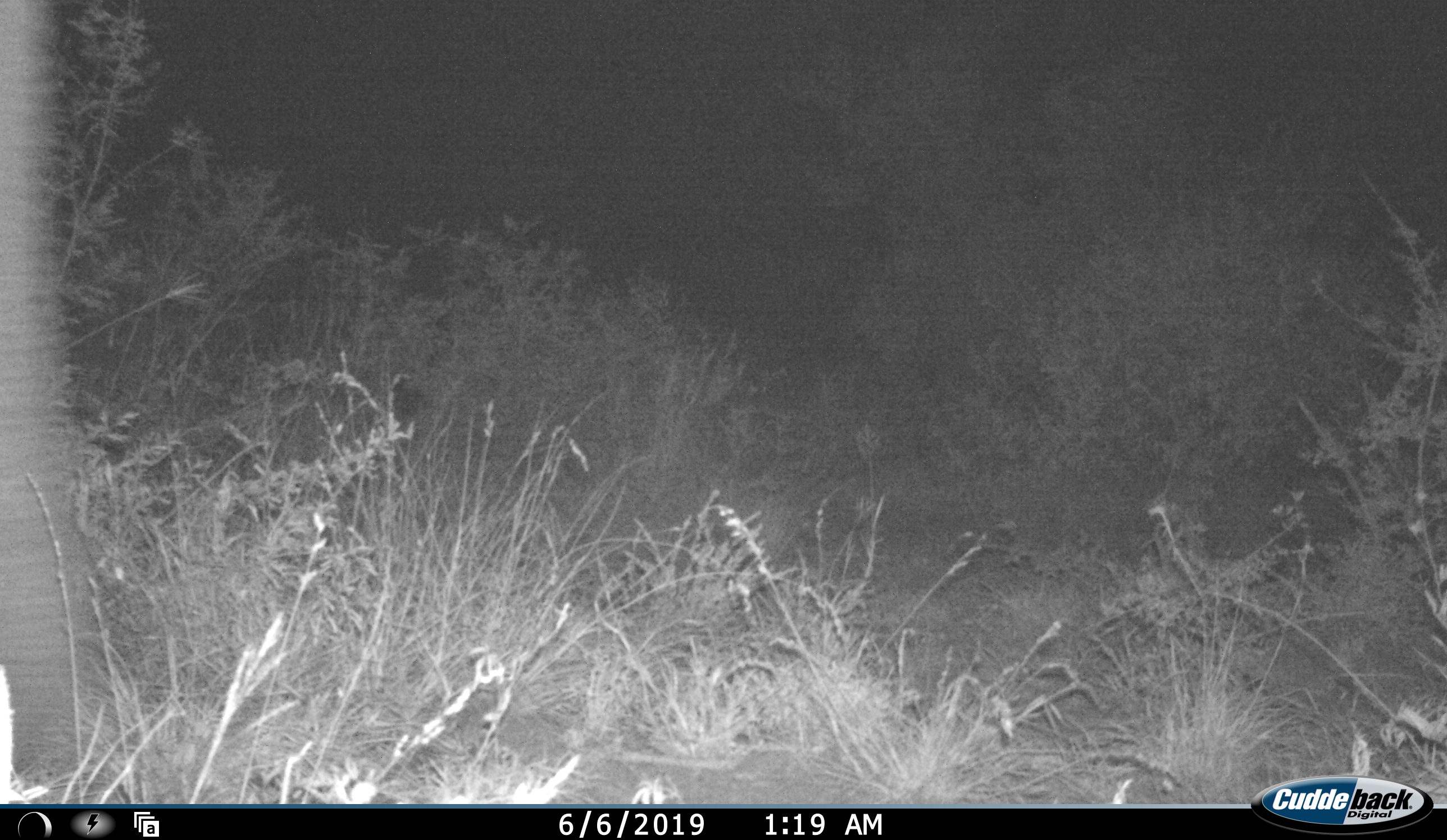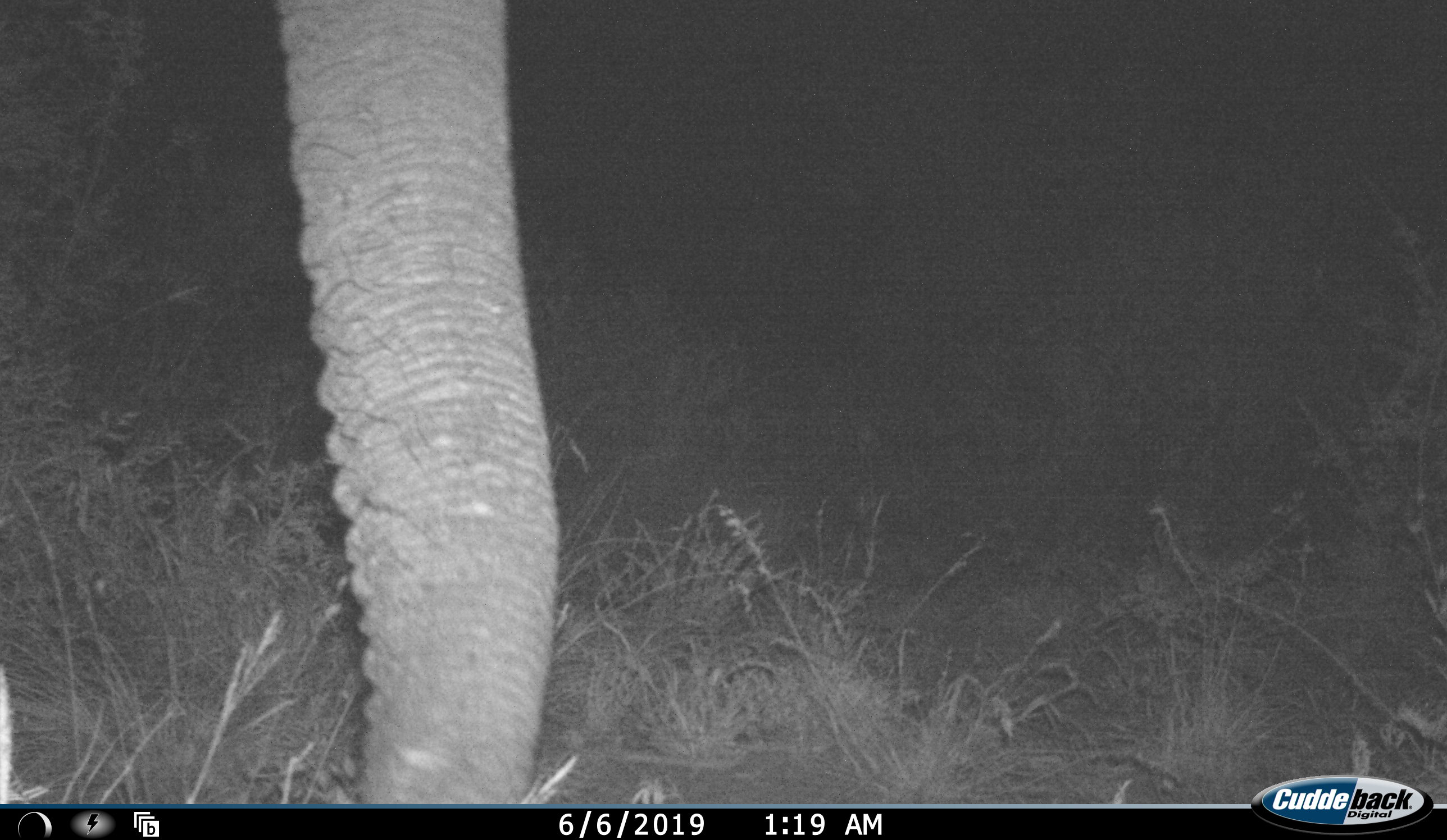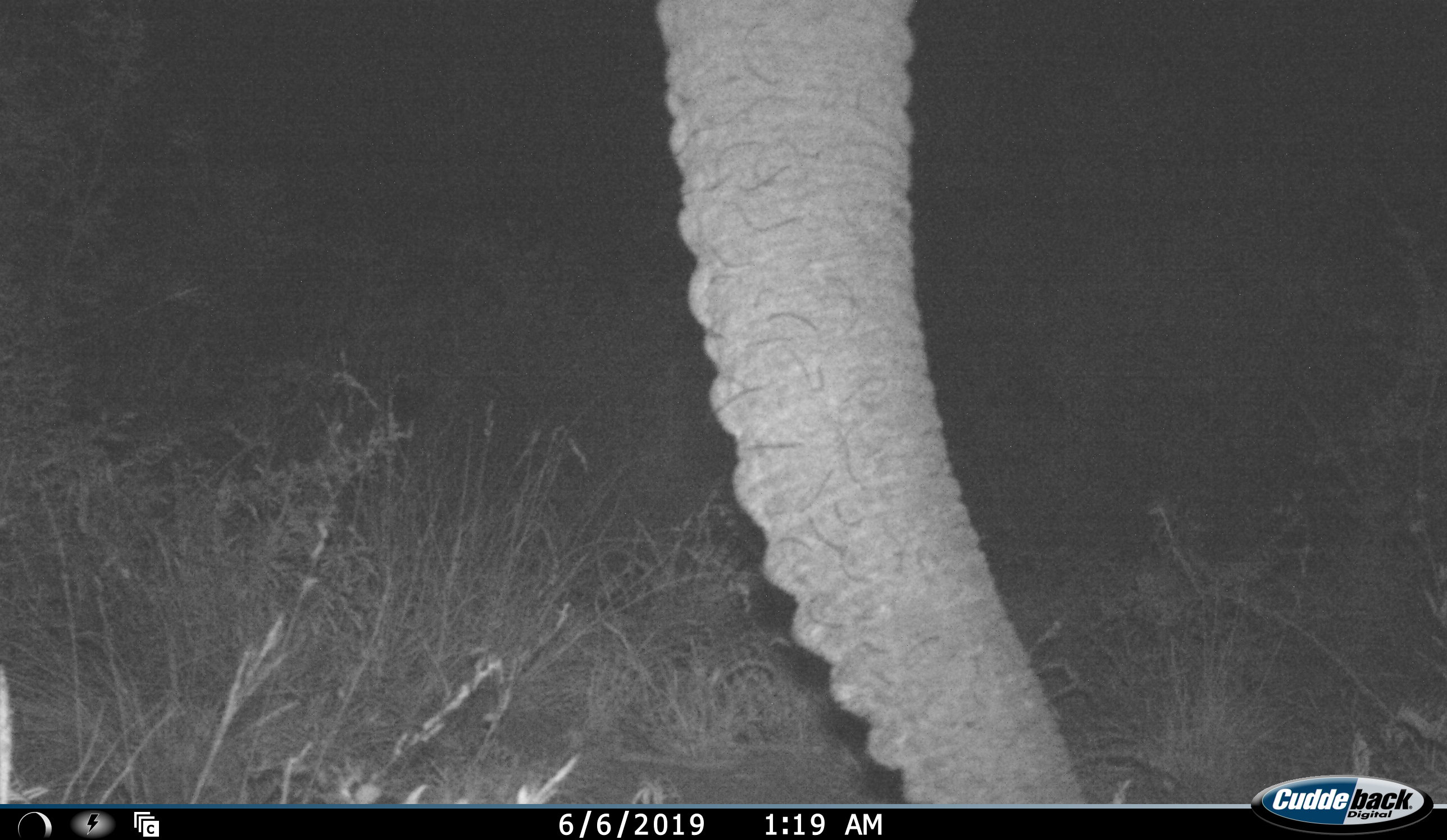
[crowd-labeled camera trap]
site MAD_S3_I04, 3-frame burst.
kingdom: Animalia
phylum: Chordata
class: Mammalia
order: Proboscidea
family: Elephantidae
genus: Loxodonta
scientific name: Loxodonta africana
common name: african bush elephant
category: elephant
Elephant (african bush elephant) (Loxodonta africana), count 1. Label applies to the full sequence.